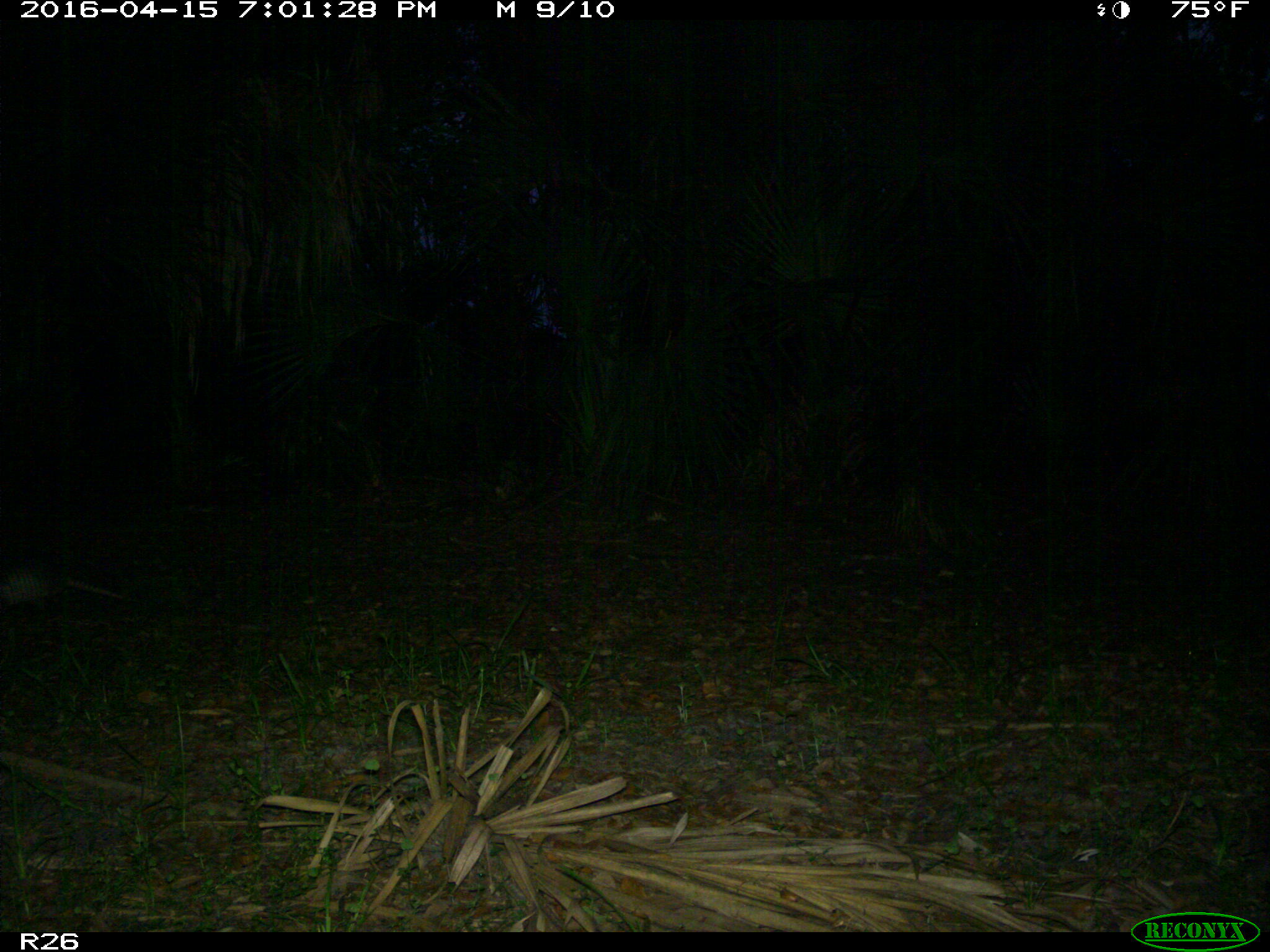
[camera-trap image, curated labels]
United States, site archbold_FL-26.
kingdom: Animalia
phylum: Chordata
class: Mammalia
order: Cingulata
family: Dasypodidae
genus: Dasypus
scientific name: Dasypus novemcinctus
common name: nine-banded armadillo